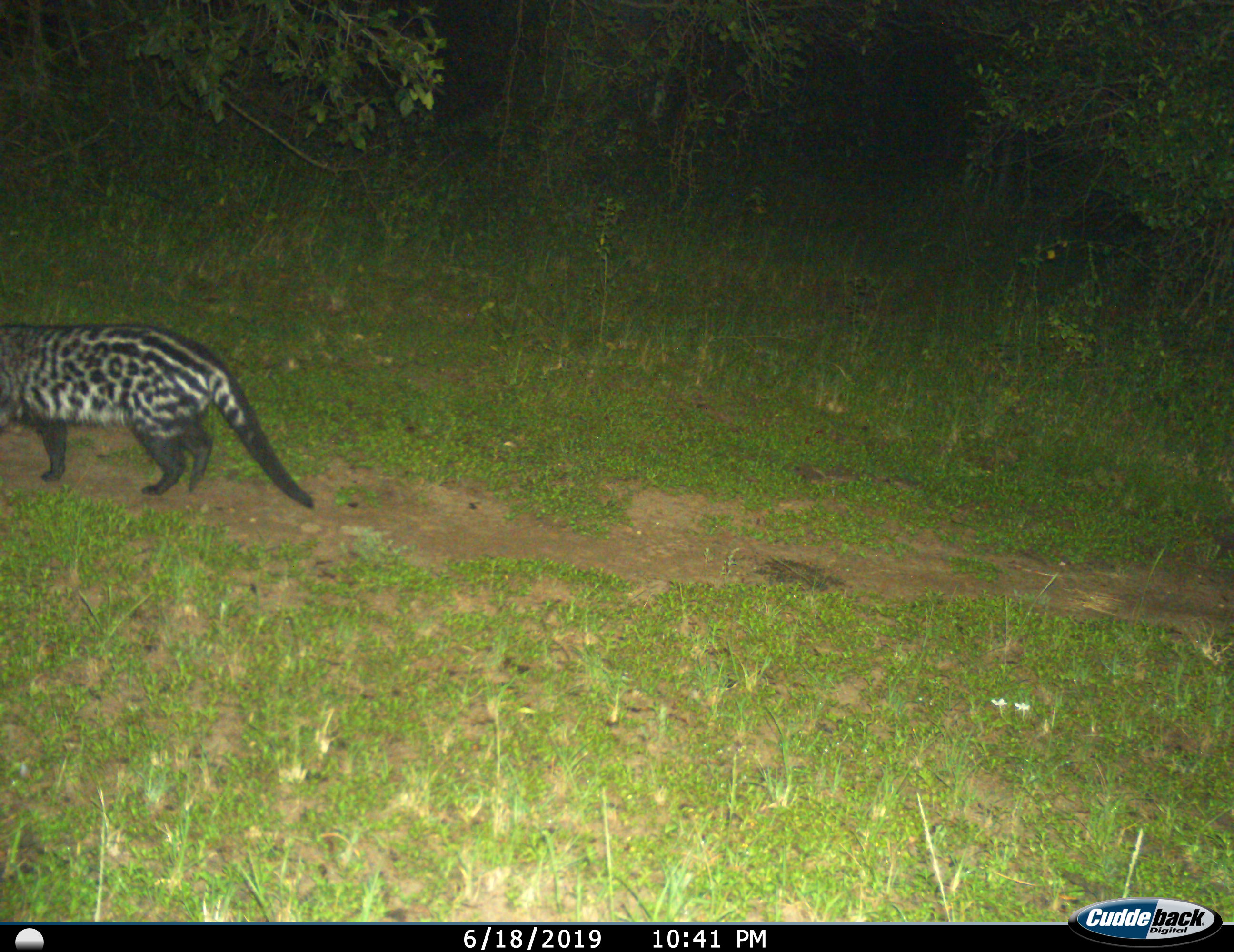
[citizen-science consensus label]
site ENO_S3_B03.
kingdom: Animalia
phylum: Chordata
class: Mammalia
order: Carnivora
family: Viverridae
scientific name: Viverridae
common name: civet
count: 1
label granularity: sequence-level